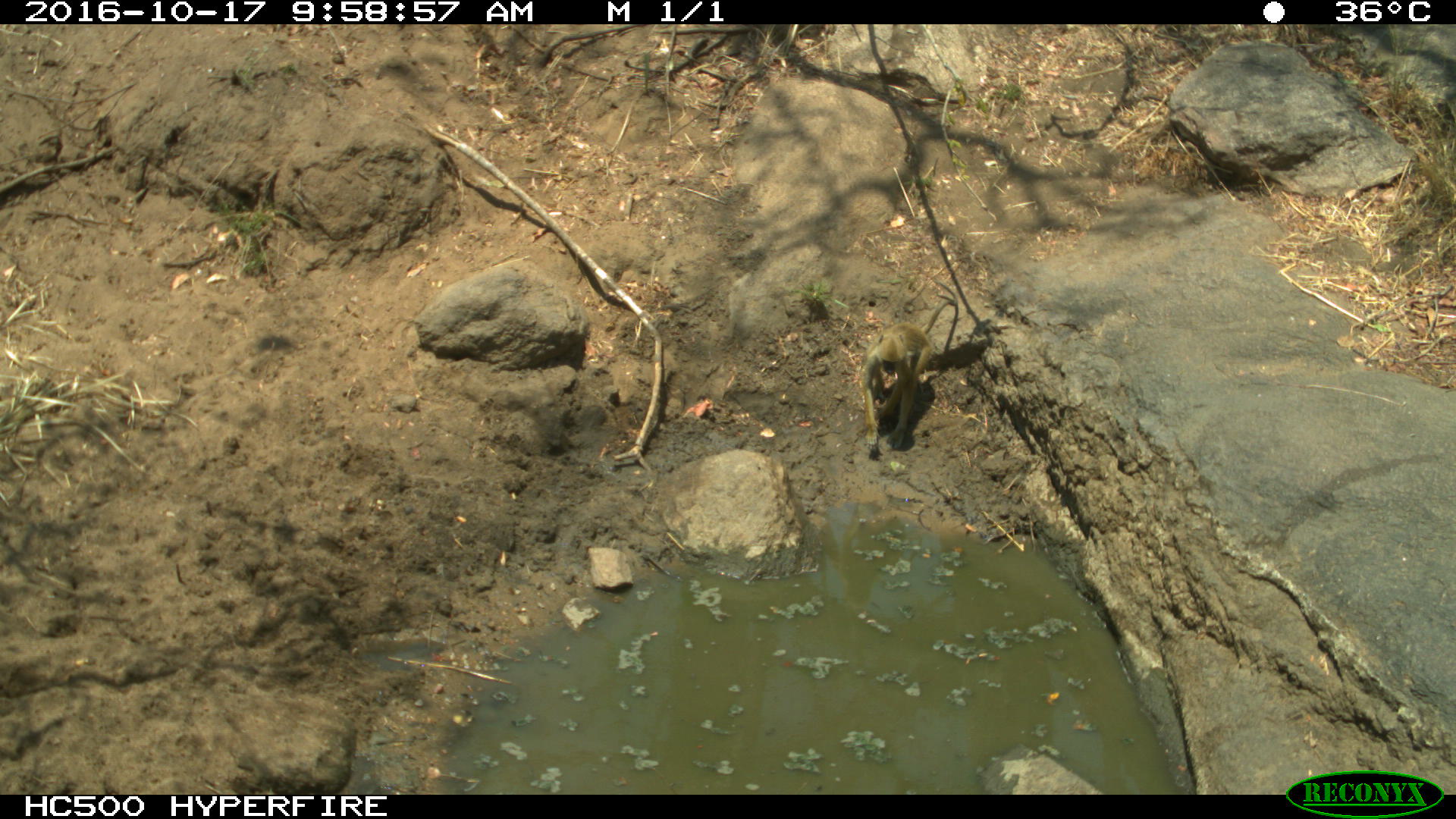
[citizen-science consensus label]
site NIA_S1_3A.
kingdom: Animalia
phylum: Chordata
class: Mammalia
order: Primates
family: Cercopithecidae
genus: Papio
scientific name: Papio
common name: baboon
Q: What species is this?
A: Baboon (Papio).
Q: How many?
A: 1.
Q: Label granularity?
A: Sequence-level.